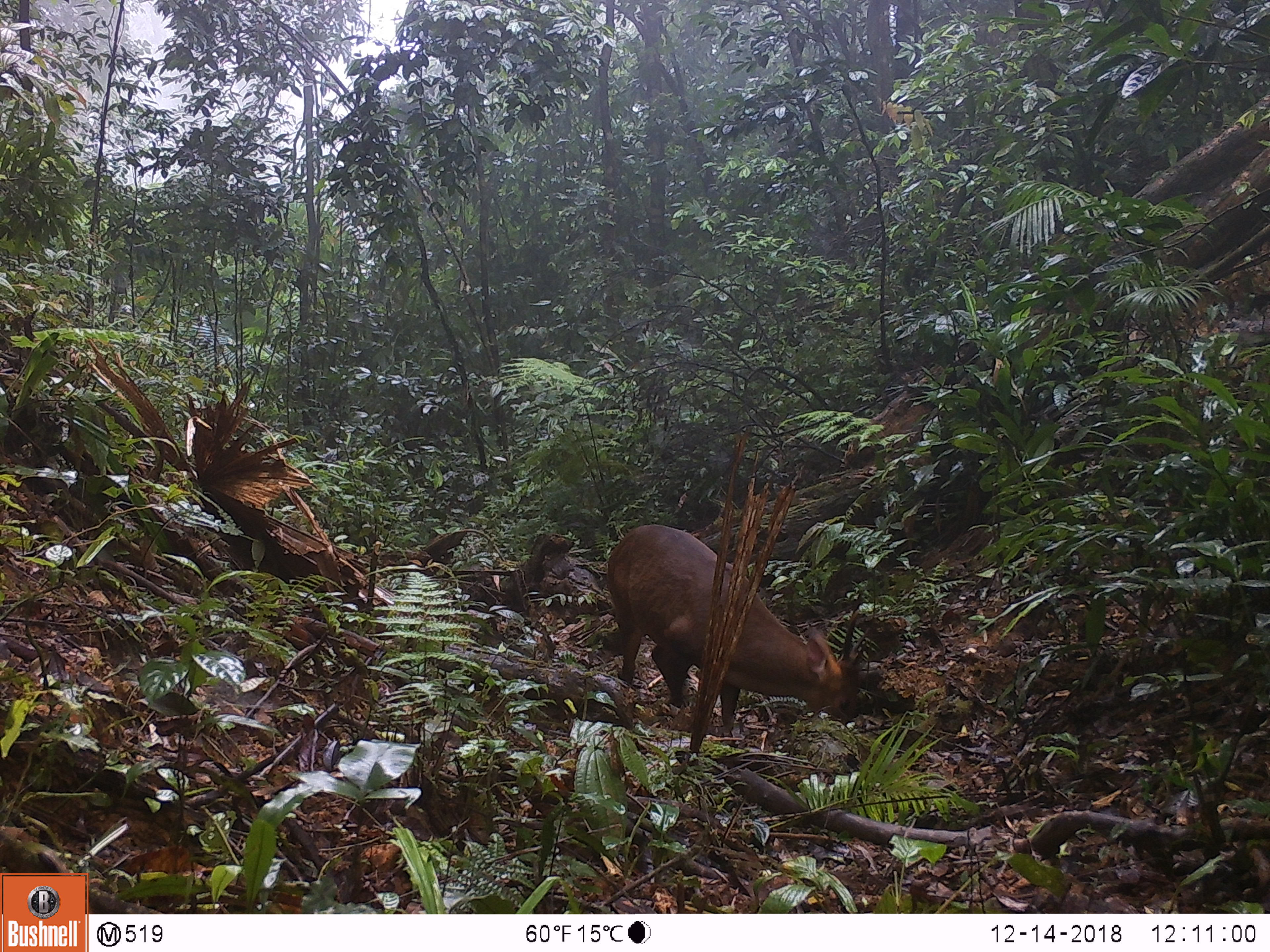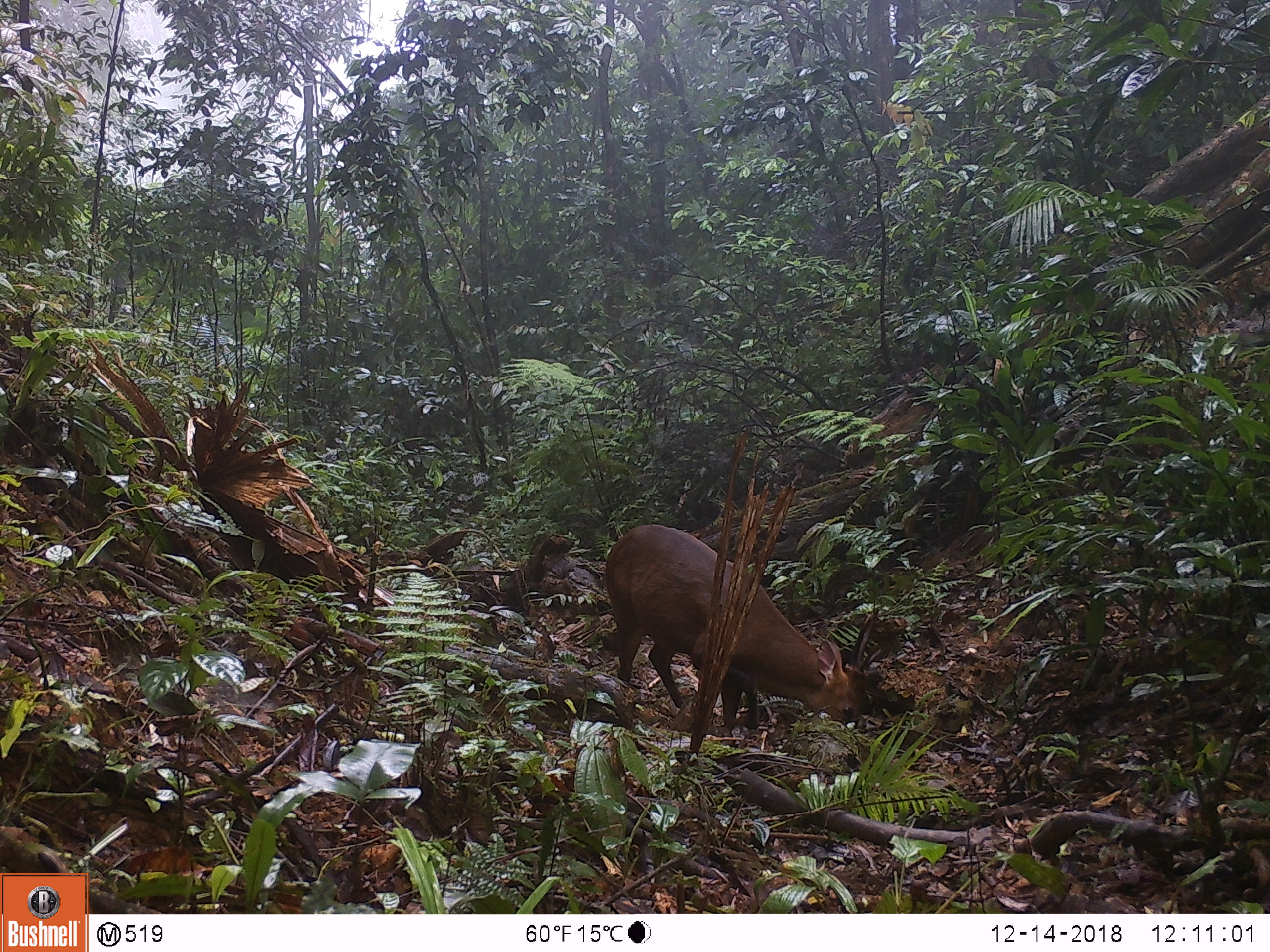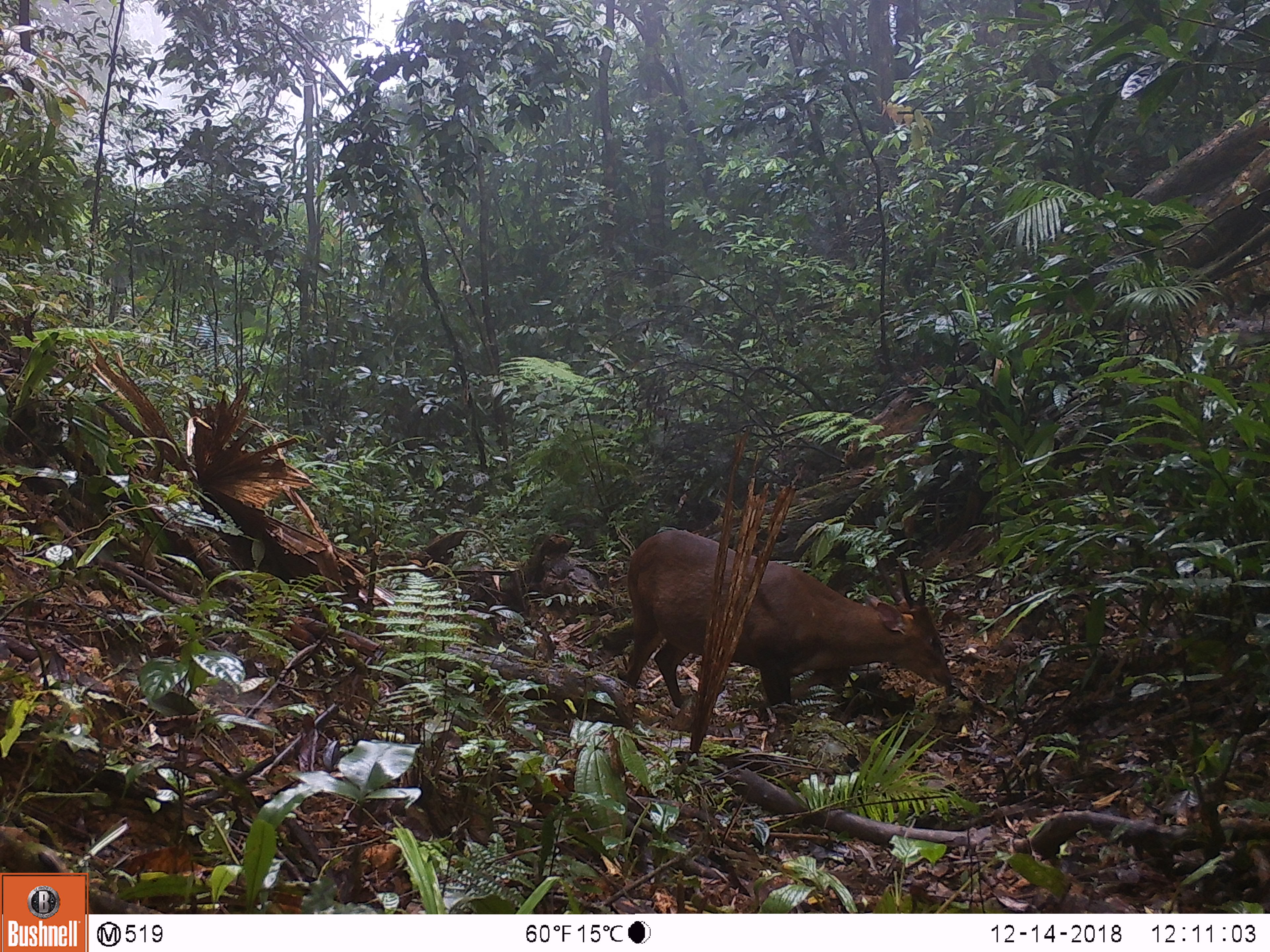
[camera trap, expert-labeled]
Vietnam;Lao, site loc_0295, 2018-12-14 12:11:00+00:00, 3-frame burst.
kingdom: Animalia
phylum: Chordata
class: Mammalia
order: Artiodactyla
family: Cervidae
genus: Muntiacus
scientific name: Muntiacus vuquangensis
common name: large-antlered muntjac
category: large antlered muntjac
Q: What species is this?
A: Large antlered muntjac (large-antlered muntjac) (Muntiacus vuquangensis).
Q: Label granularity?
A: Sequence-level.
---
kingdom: Animalia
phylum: Chordata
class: Mammalia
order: Artiodactyla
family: Cervidae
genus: Muntiacus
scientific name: Muntiacus rooseveltorum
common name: roosevelt's muntjac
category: roosevelts muntjac group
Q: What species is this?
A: Roosevelts muntjac group (roosevelt's muntjac) (Muntiacus rooseveltorum).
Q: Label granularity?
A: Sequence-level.